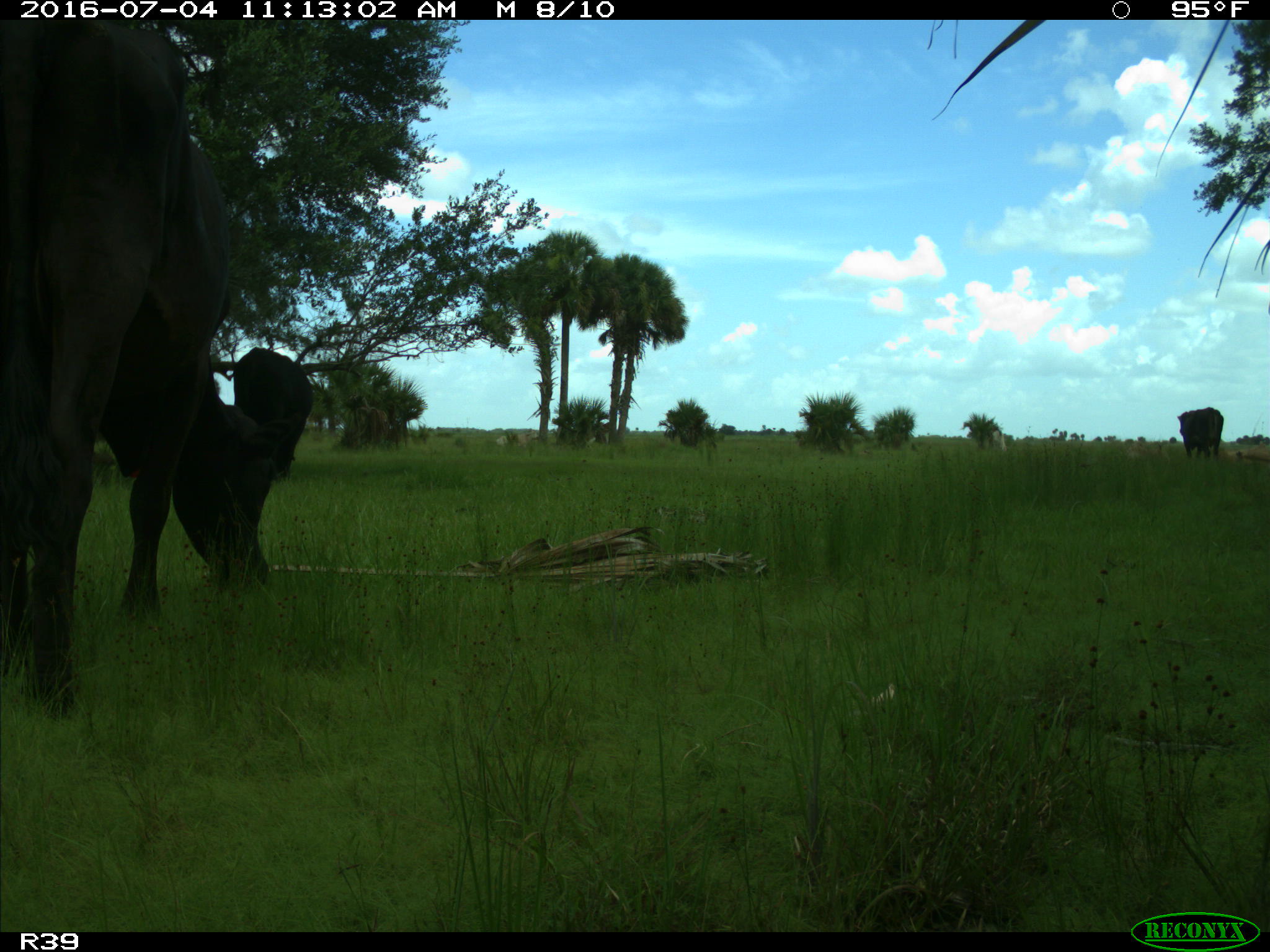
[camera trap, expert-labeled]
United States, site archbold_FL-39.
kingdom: Animalia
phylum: Chordata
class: Mammalia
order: Artiodactyla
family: Bovidae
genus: Bos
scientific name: Bos taurus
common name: domestic cow